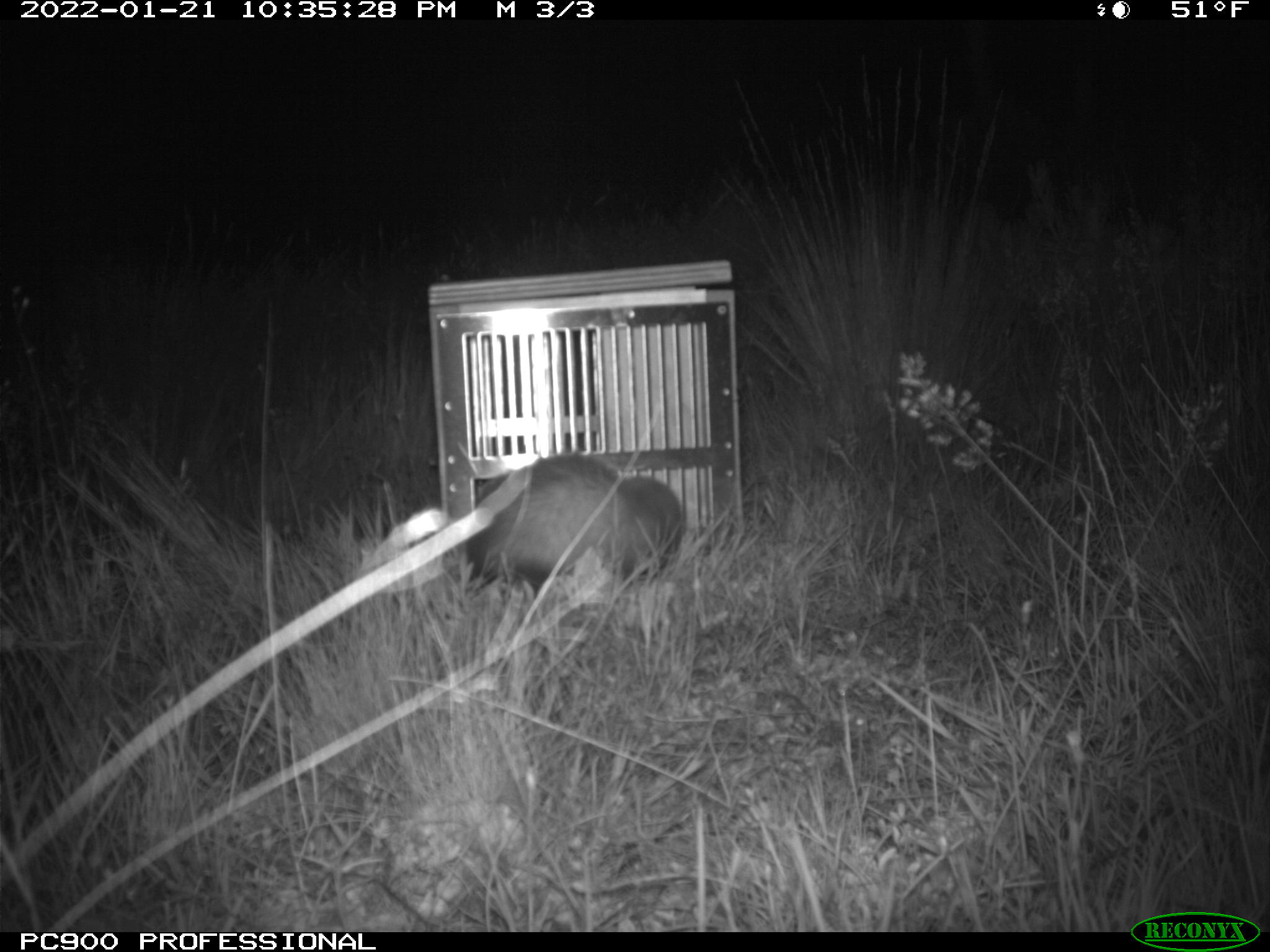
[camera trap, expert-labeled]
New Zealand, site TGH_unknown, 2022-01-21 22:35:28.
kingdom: Animalia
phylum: Chordata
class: Mammalia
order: Carnivora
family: Mustelidae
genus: Mustela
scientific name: Mustela furo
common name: ferret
Ferret (Mustela furo).